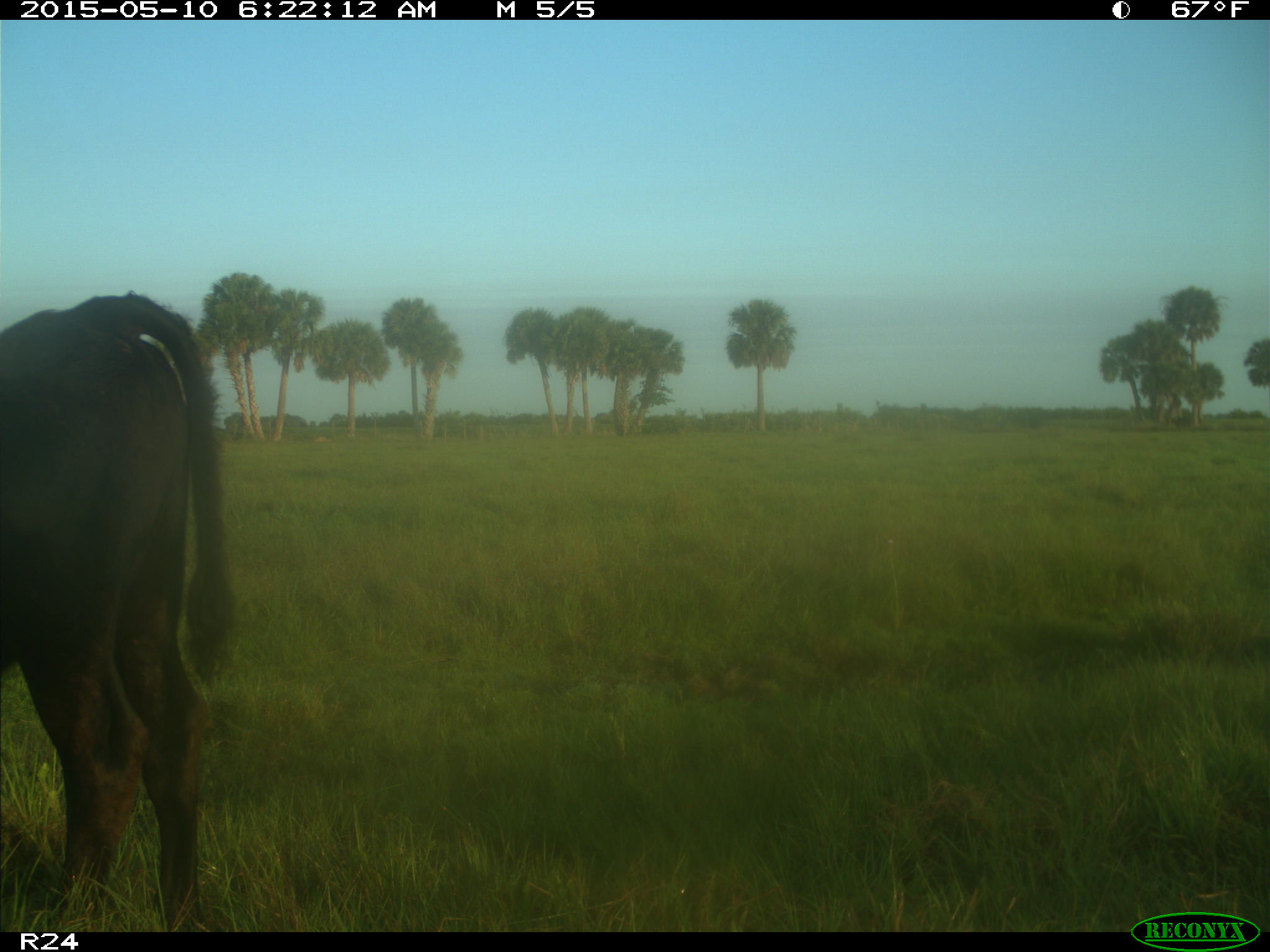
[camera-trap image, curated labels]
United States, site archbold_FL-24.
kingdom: Animalia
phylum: Chordata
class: Mammalia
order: Artiodactyla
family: Bovidae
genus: Bos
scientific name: Bos taurus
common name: domestic cow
Bos taurus (domestic cow).